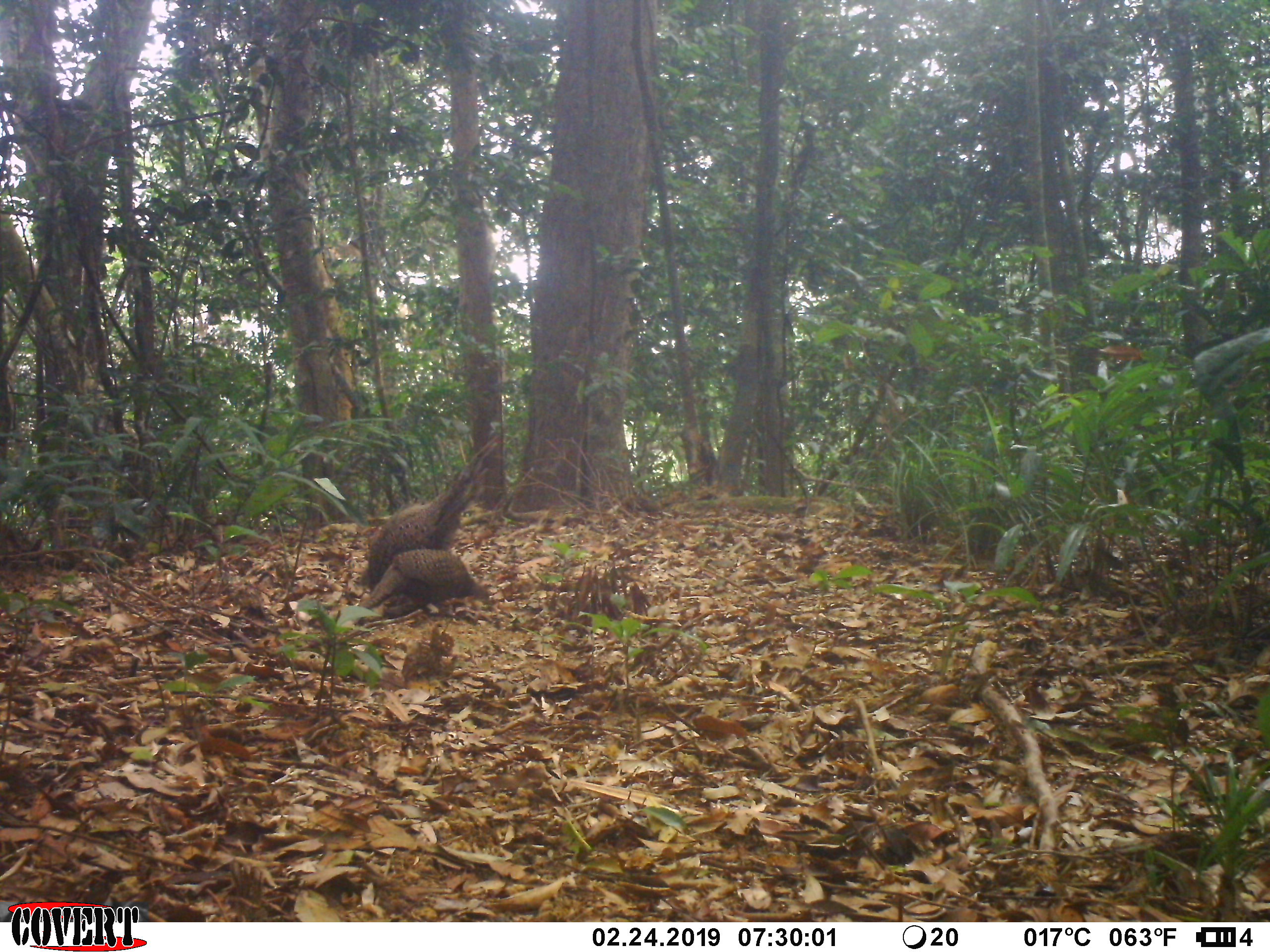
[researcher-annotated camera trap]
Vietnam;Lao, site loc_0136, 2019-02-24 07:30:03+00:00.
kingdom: Animalia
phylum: Chordata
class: Aves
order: Galliformes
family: Phasianidae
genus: Polyplectron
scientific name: Polyplectron bicalcaratum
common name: gray peacock-pheasant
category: grey peacock pheasant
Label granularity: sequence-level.